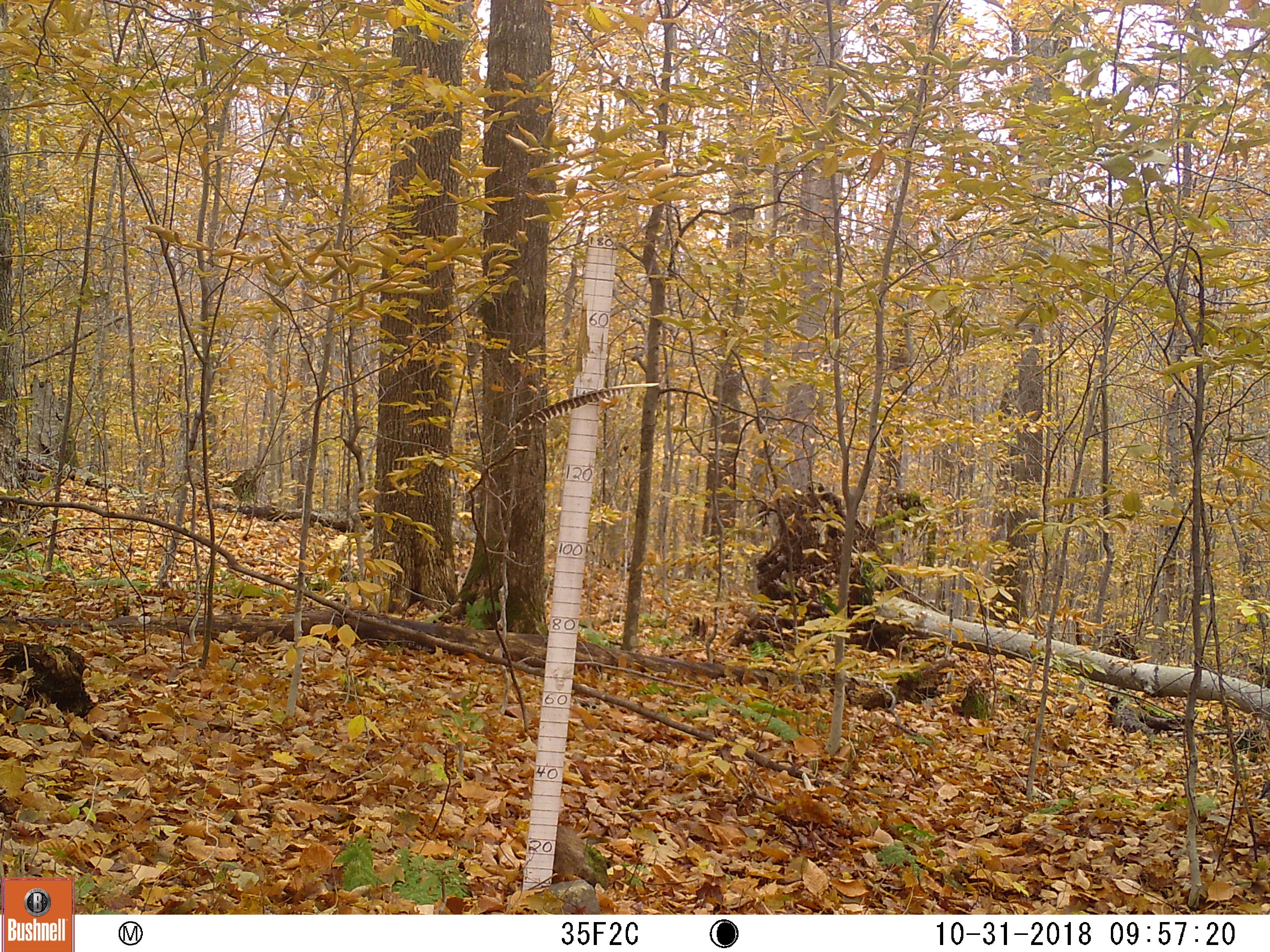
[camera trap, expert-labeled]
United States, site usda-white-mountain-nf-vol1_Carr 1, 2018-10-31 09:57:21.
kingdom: Animalia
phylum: Chordata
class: Mammalia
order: Carnivora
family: Canidae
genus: Canis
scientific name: Canis familiaris familiaris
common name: domestic dog